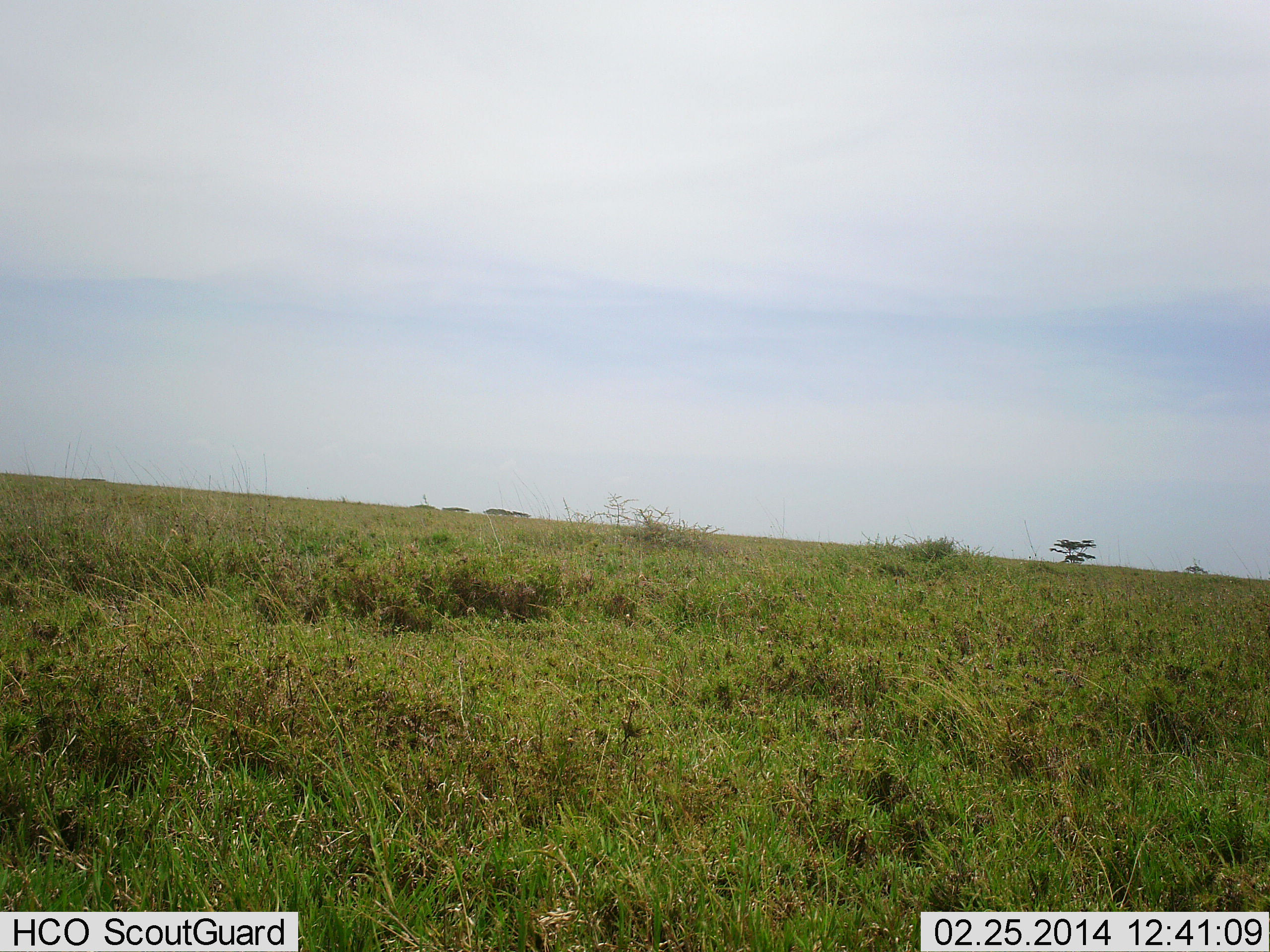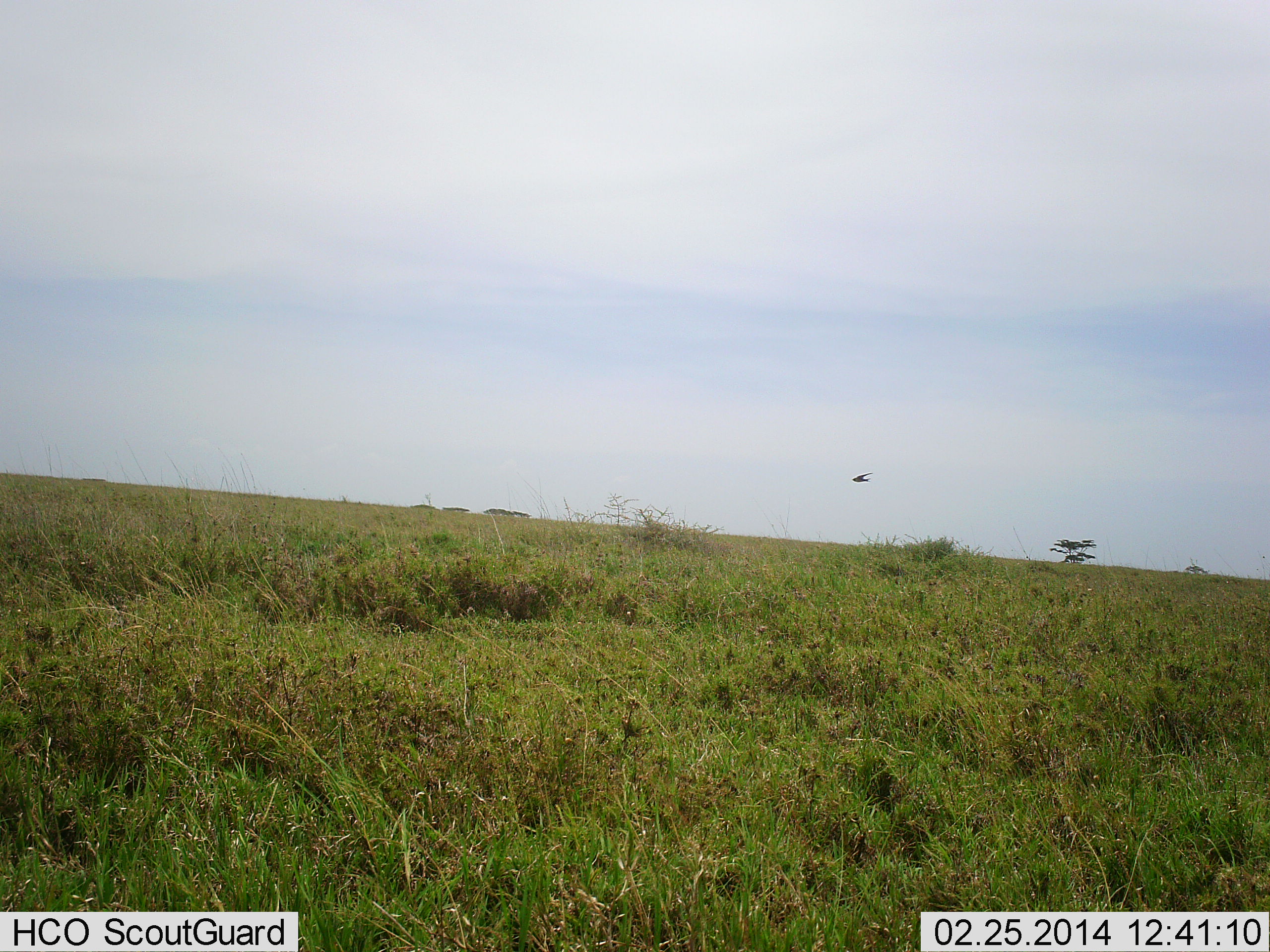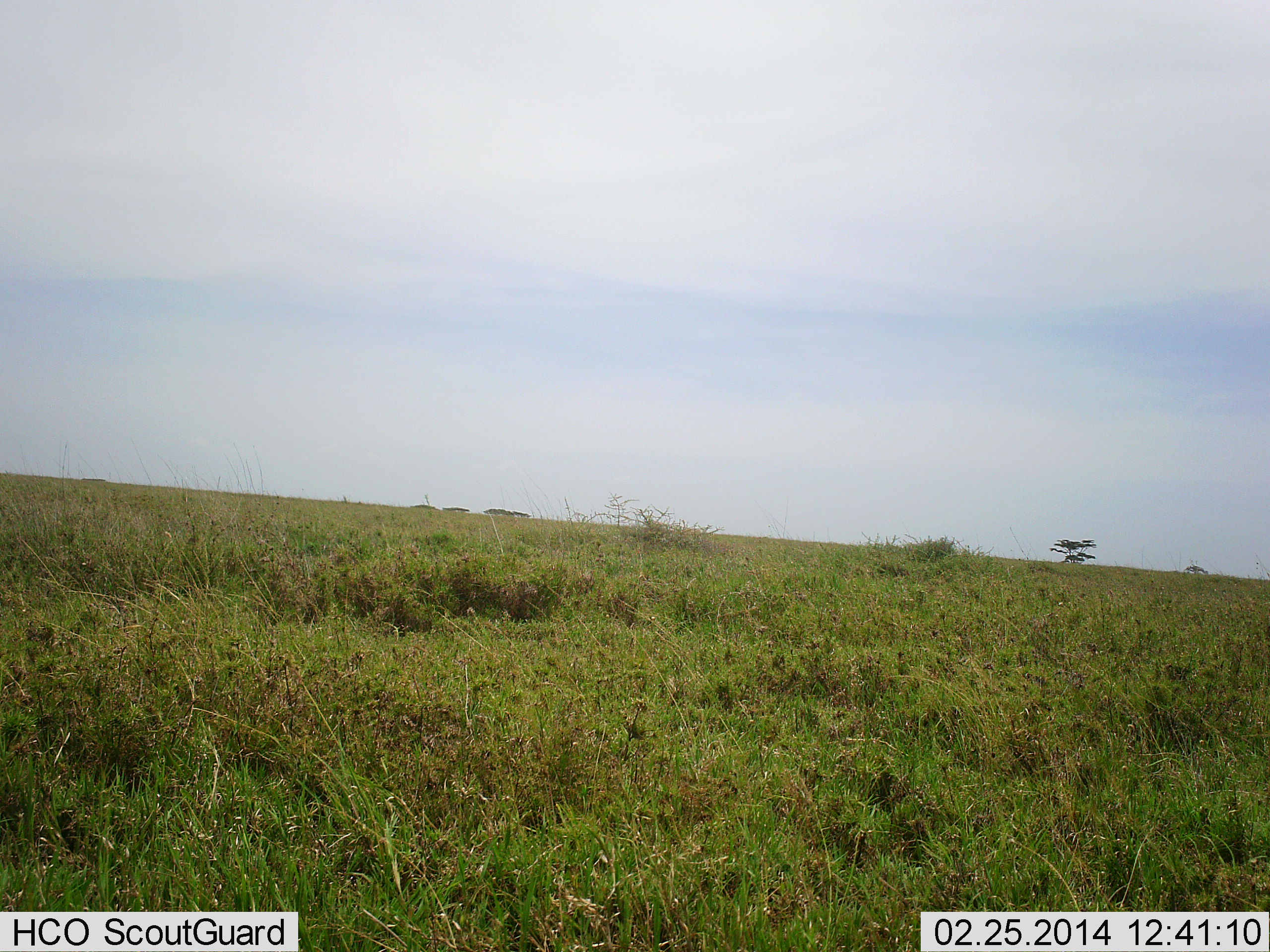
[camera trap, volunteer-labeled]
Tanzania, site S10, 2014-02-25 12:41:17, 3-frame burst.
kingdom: Animalia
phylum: Chordata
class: Aves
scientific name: Aves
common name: bird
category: otherbird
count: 1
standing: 0%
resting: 0%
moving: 100%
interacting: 8%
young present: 0%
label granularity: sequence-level